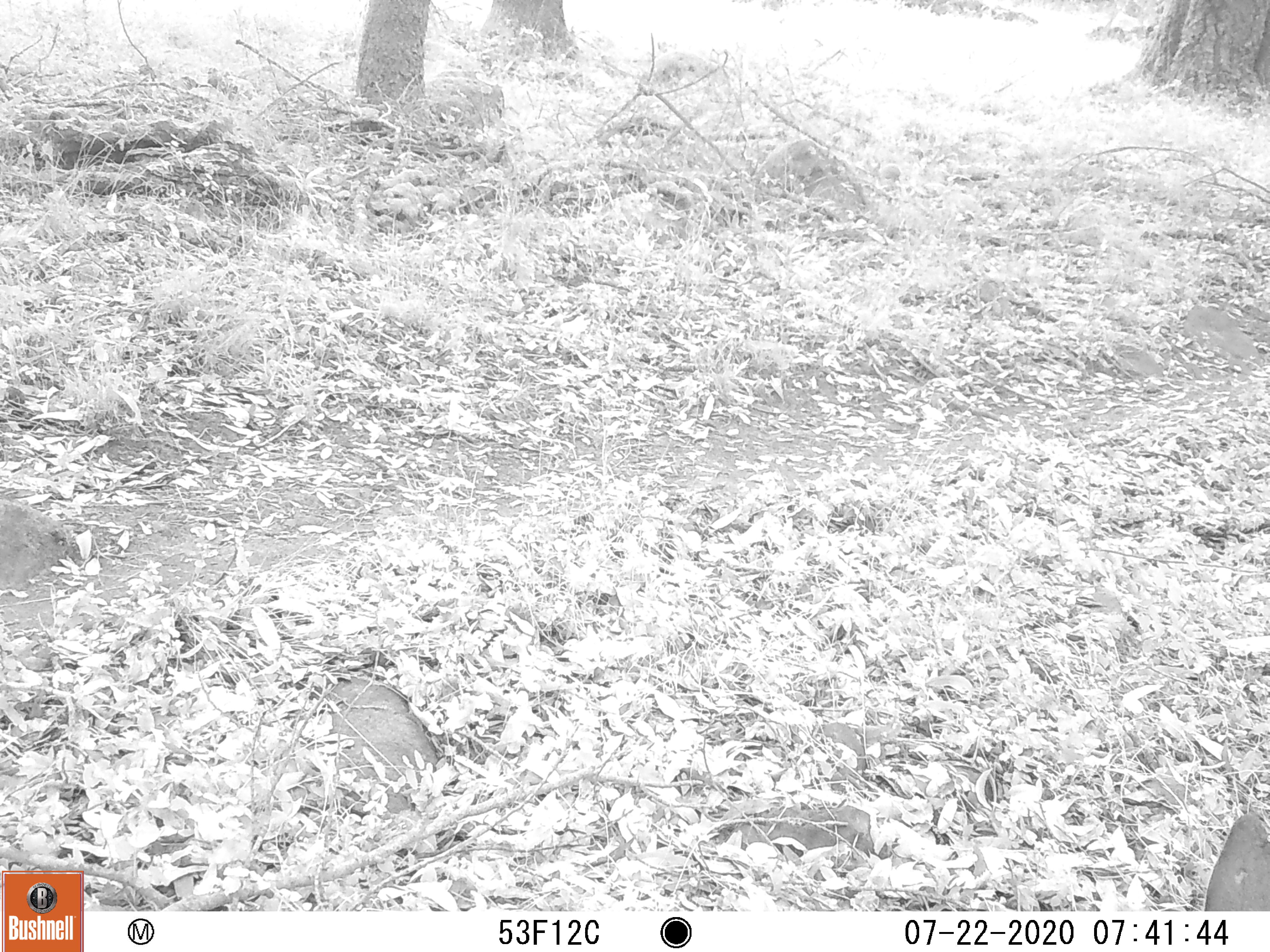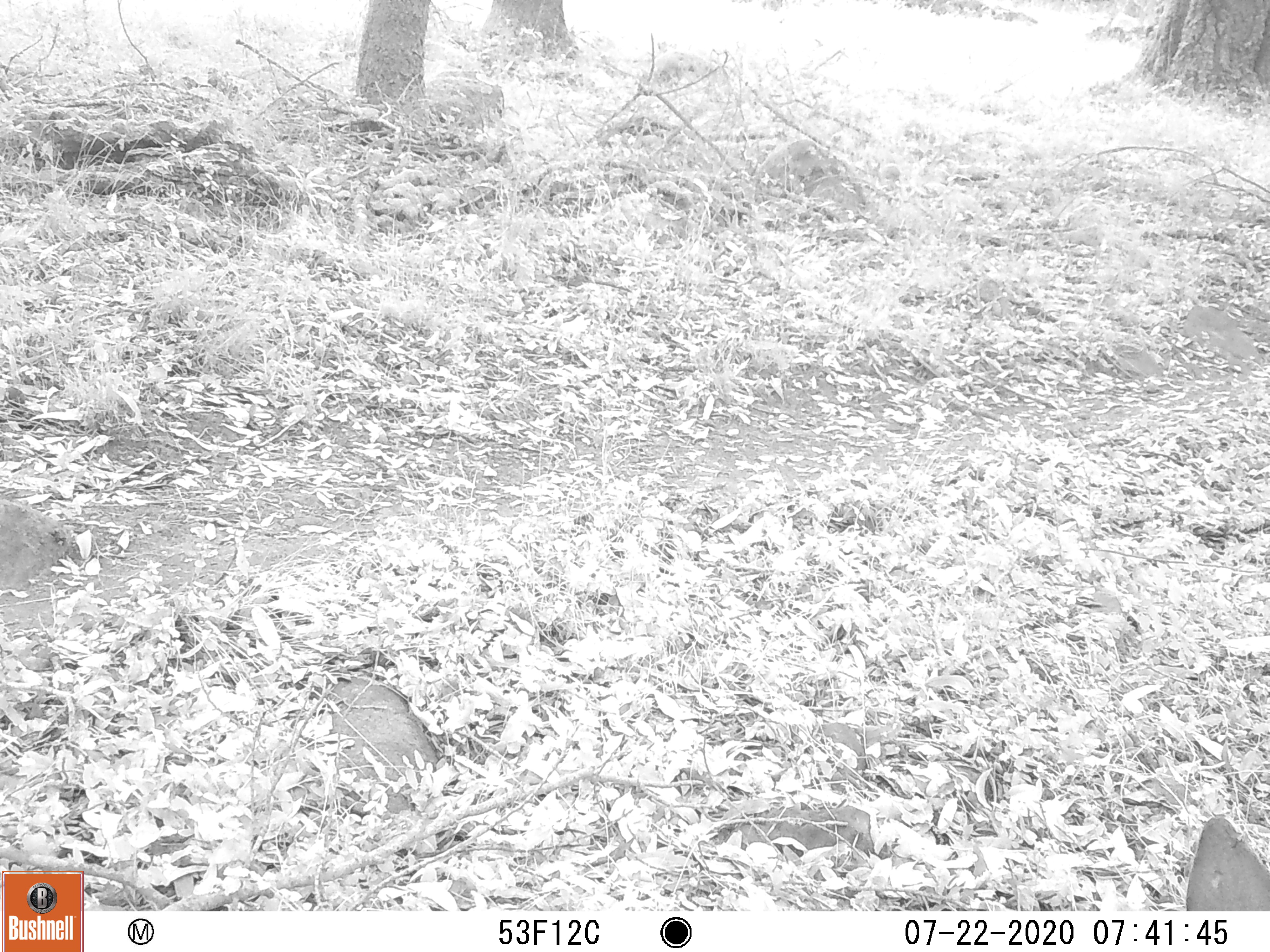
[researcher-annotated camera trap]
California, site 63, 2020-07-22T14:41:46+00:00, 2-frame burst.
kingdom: Animalia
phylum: Chordata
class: Mammalia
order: Artiodactyla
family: Cervidae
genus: Odocoileus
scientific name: Odocoileus hemionus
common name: mule deer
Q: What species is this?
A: Mule deer (Odocoileus hemionus).